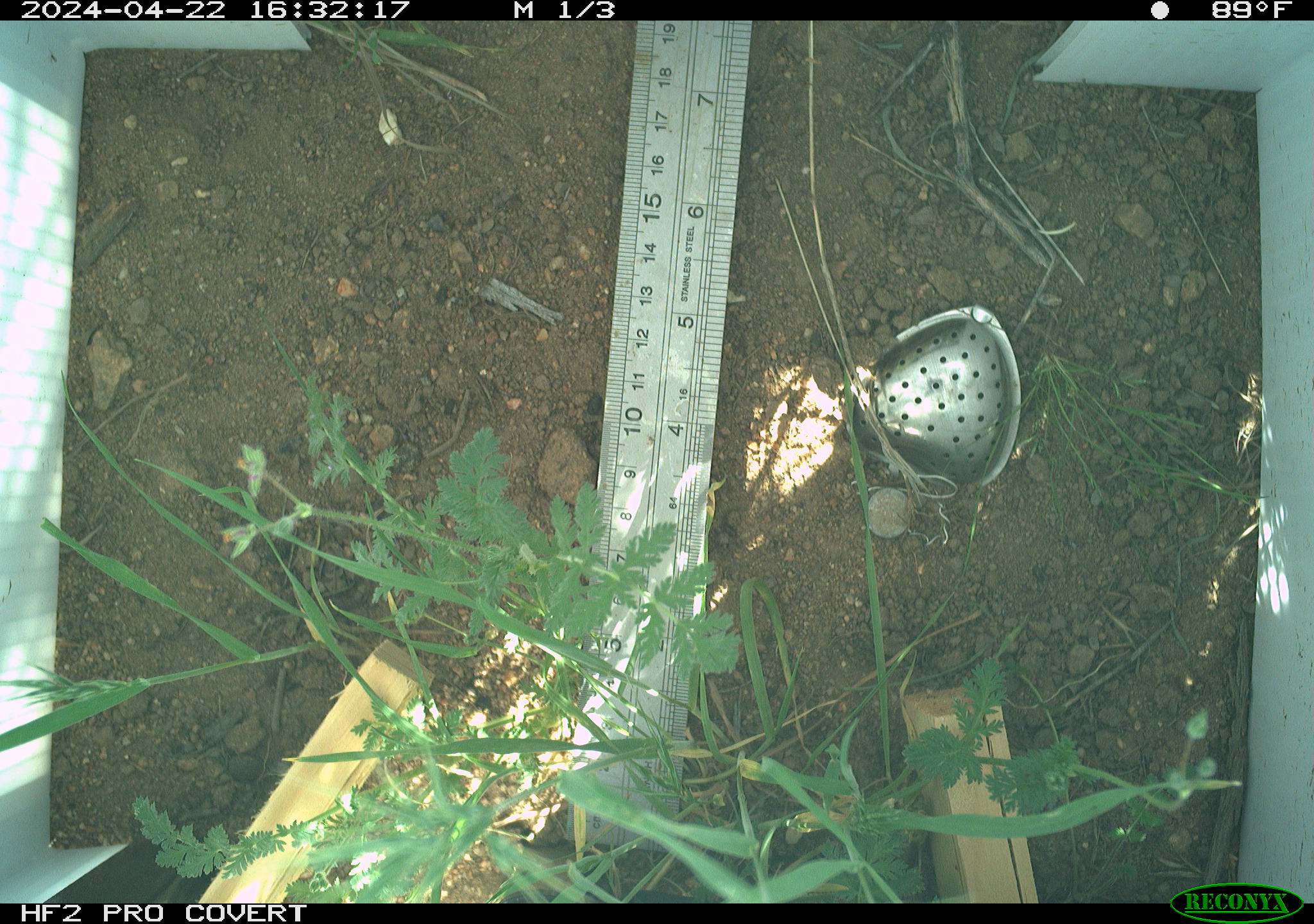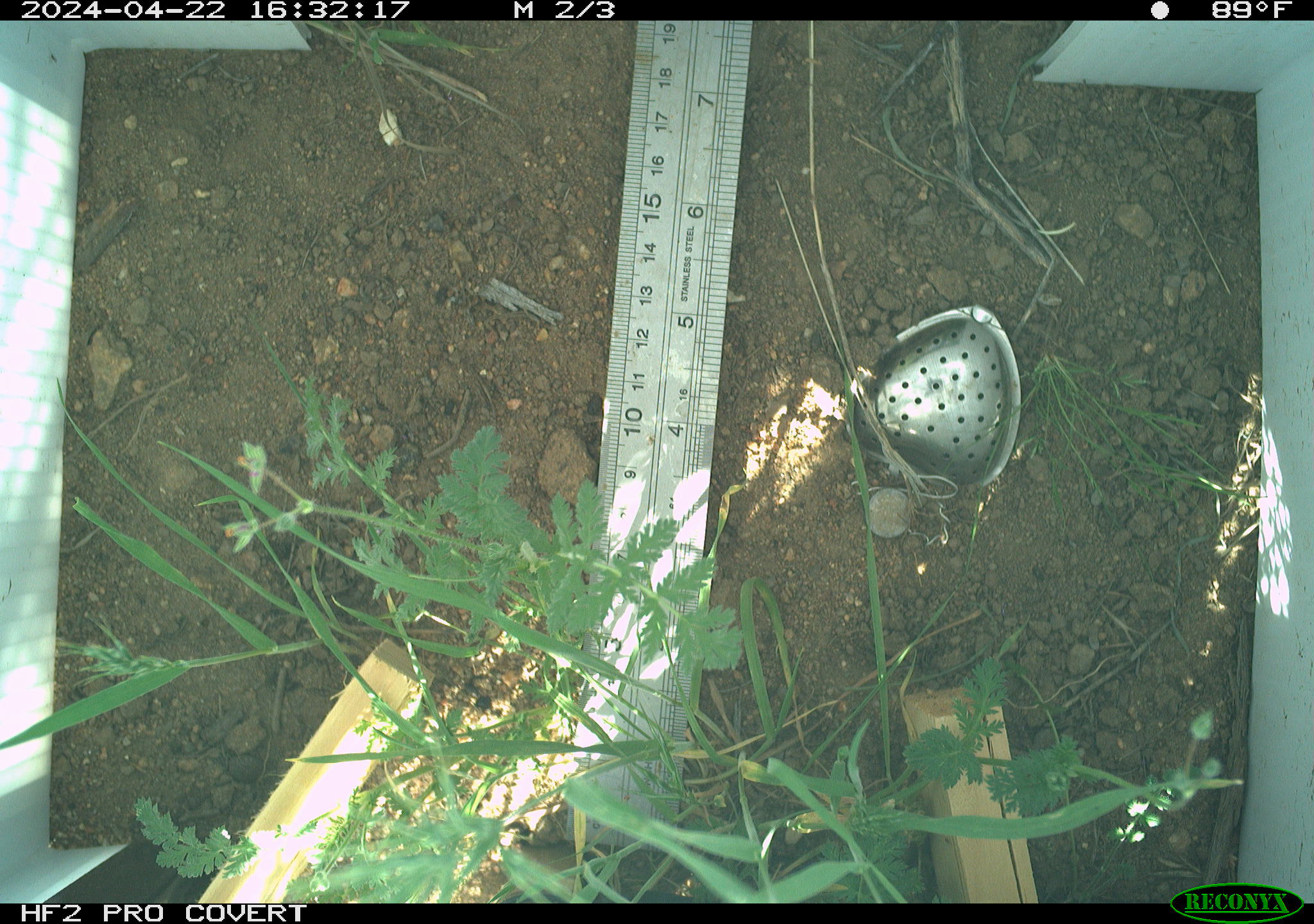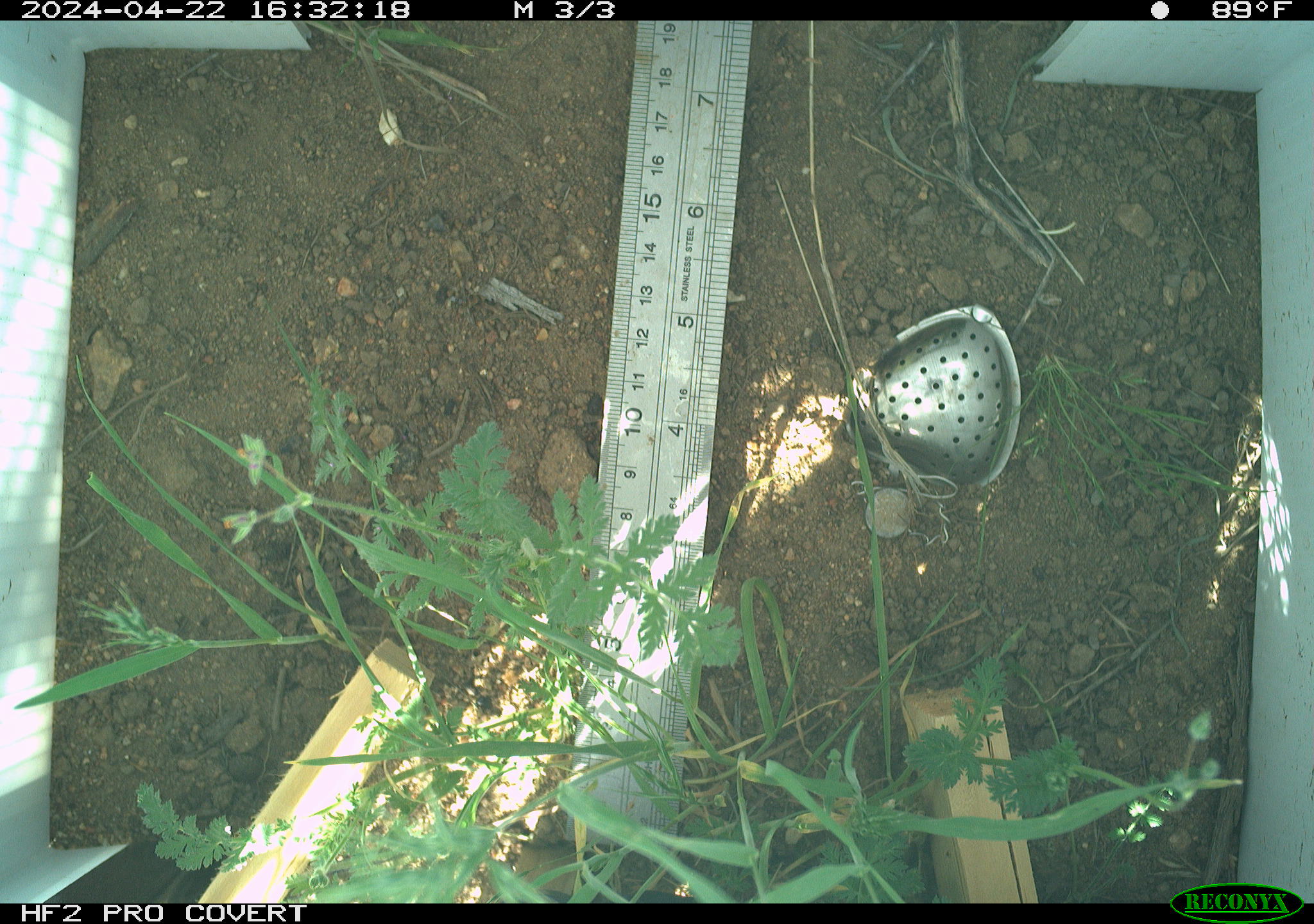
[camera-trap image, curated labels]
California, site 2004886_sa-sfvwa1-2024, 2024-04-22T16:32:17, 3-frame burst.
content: no animal present